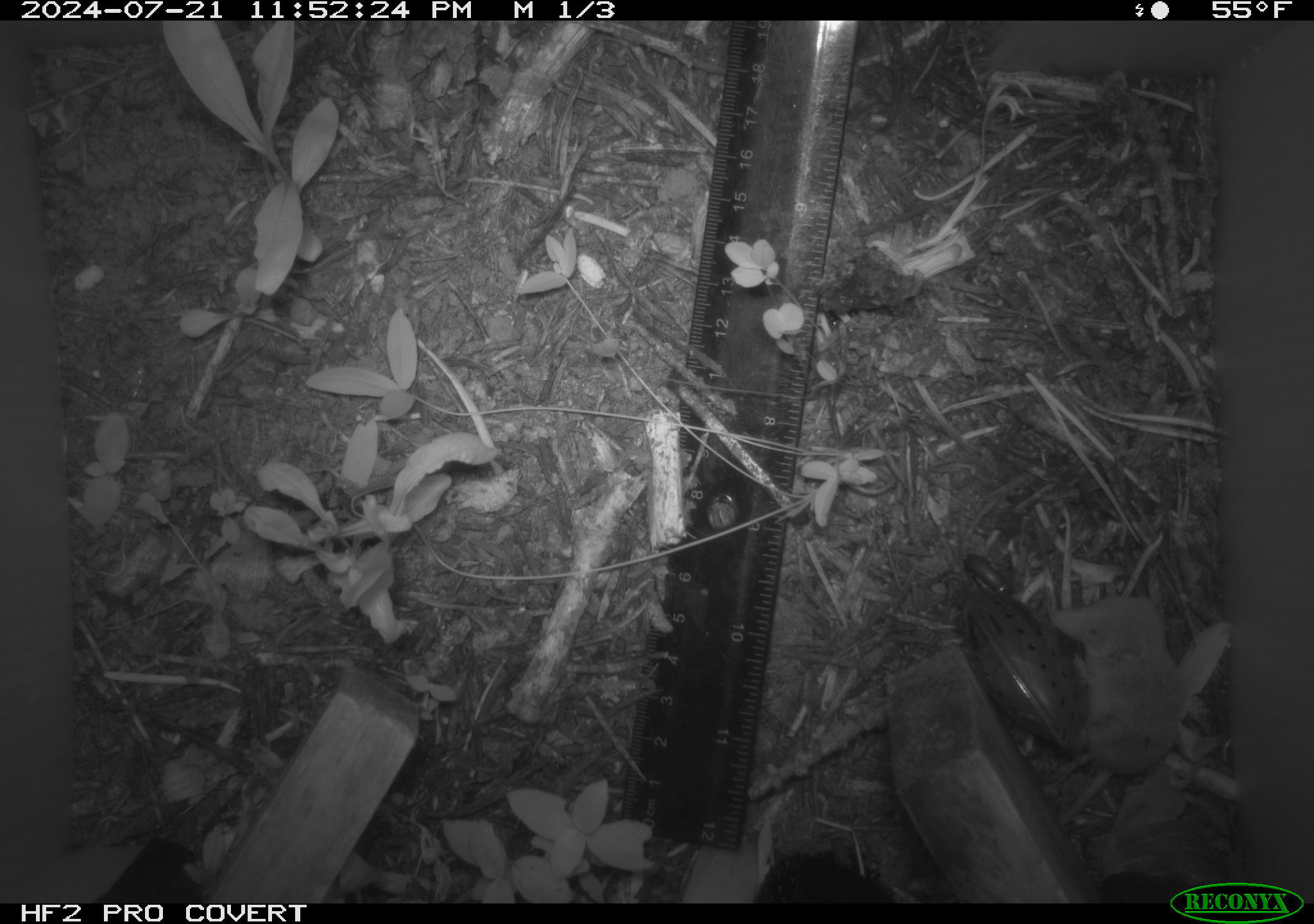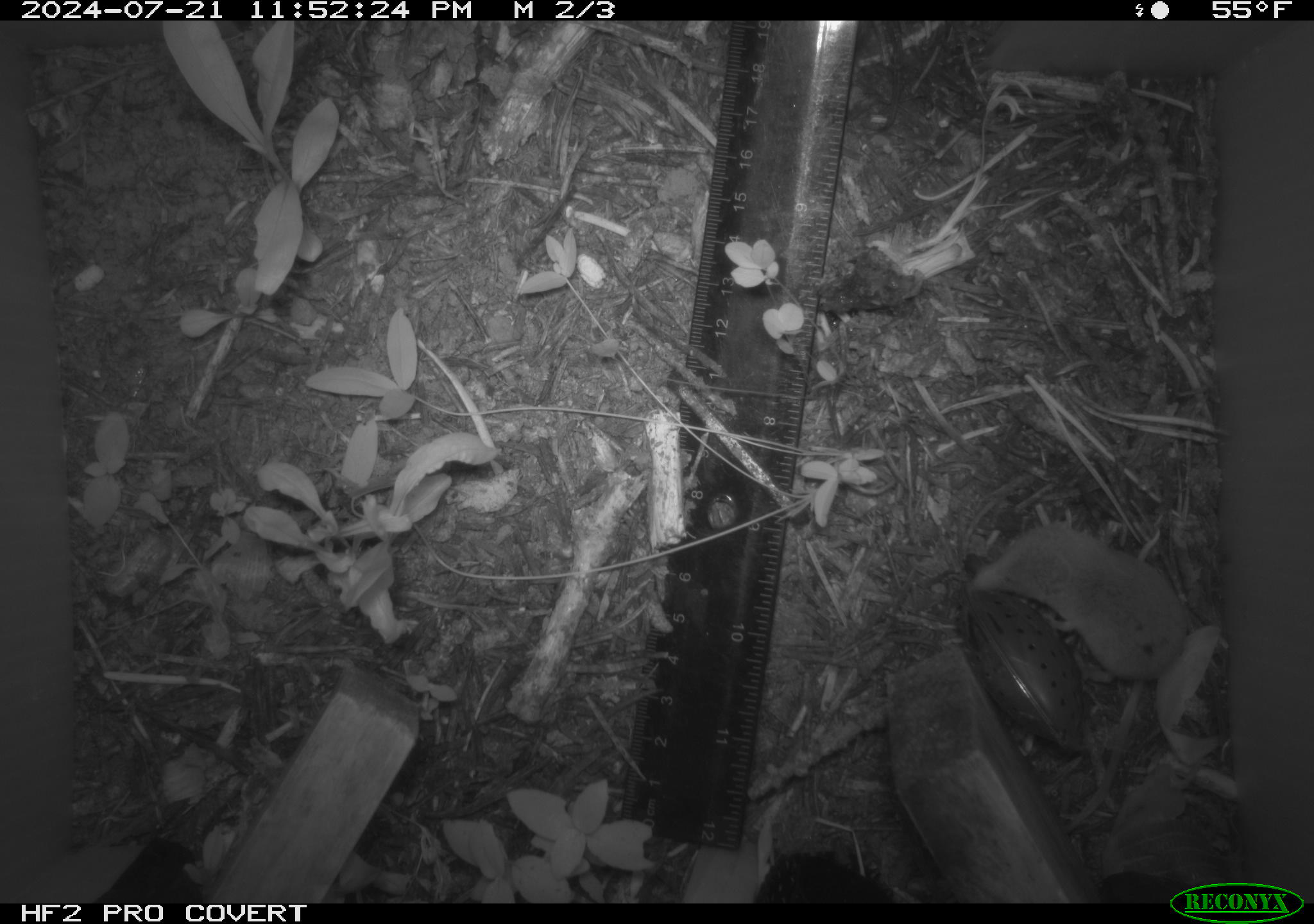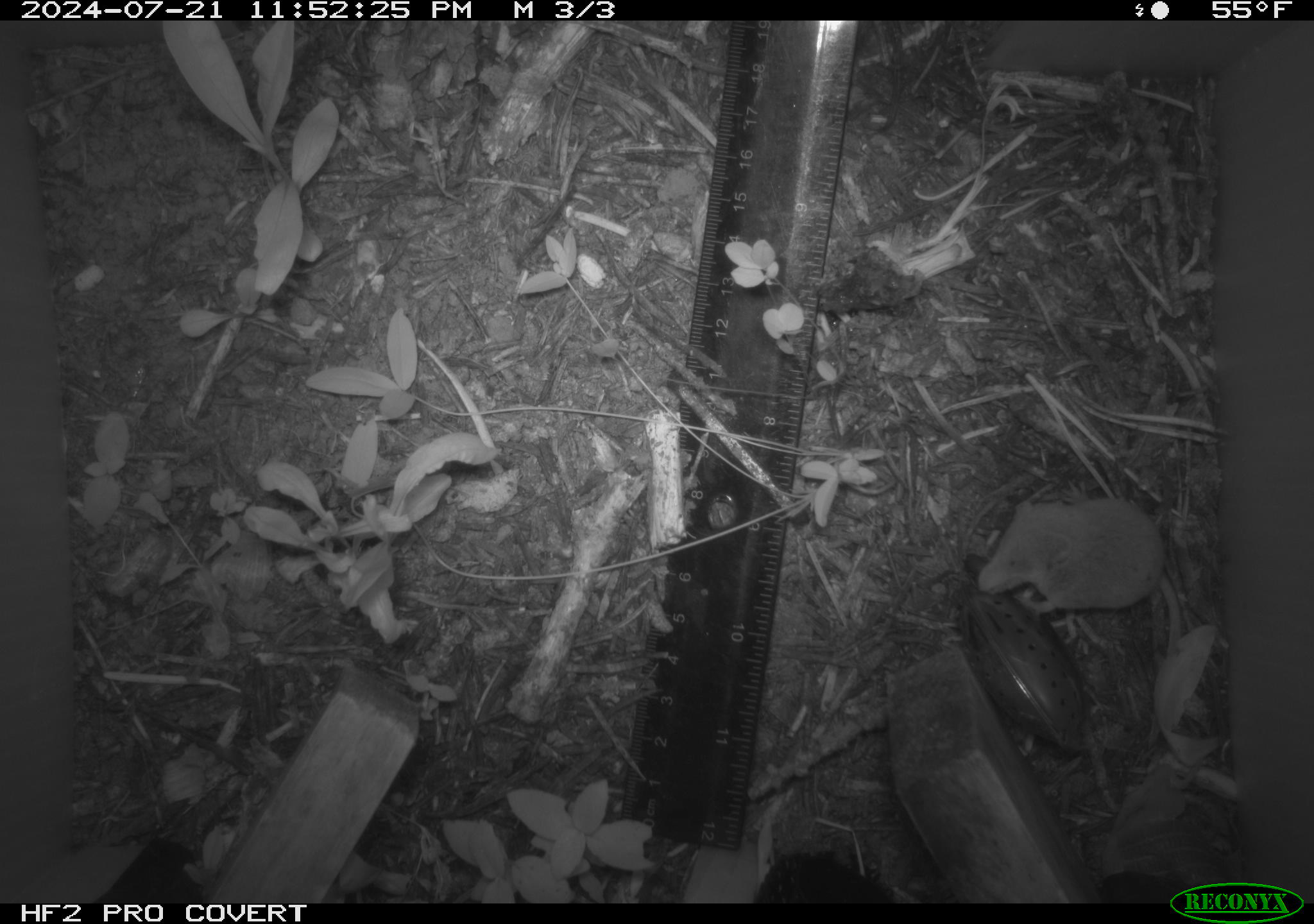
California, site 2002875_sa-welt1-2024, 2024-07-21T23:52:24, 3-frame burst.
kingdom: Animalia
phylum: Chordata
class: Mammalia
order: Eulipotyphla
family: Soricidae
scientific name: Soricidae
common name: shrews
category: soricidae family